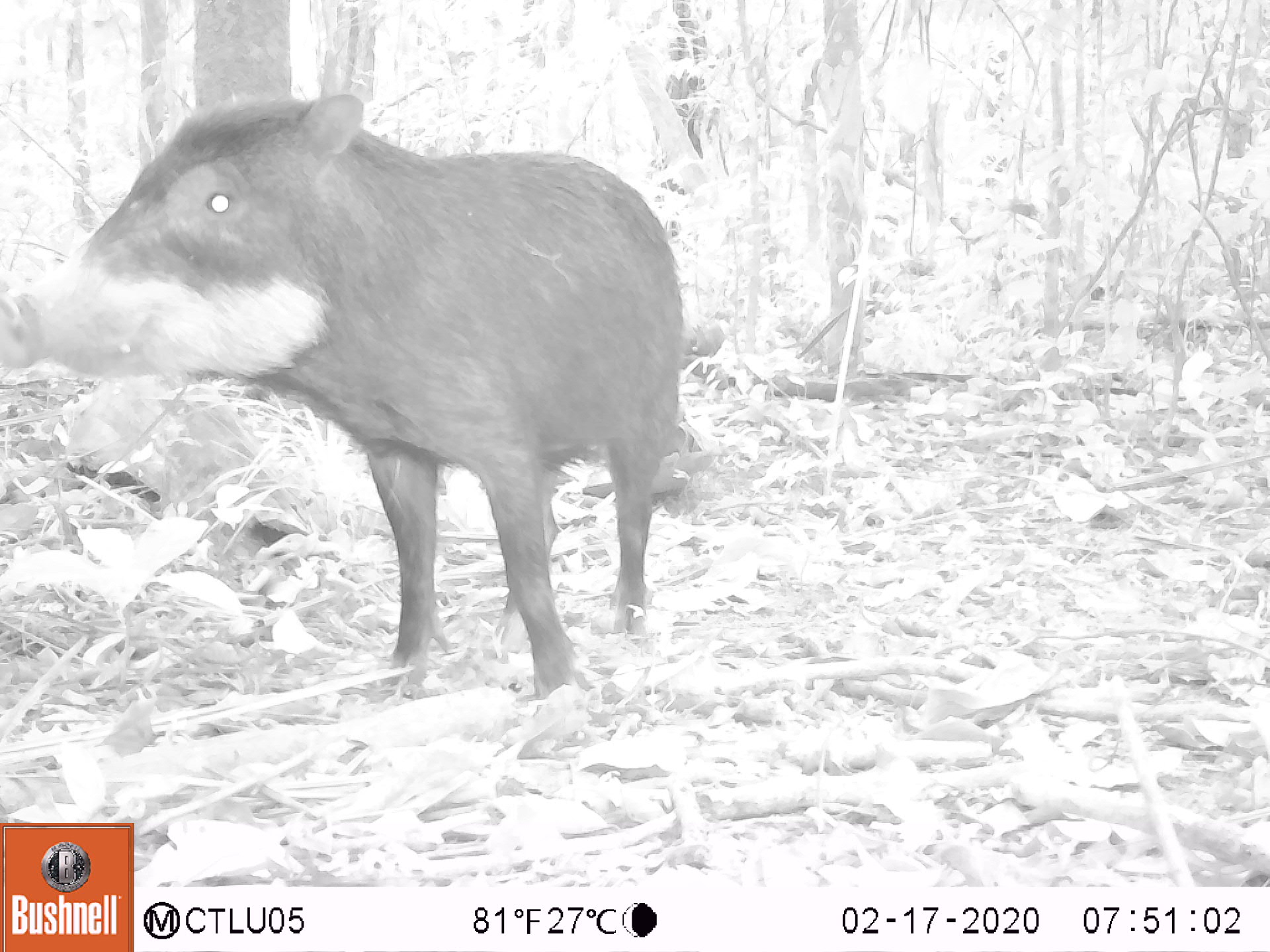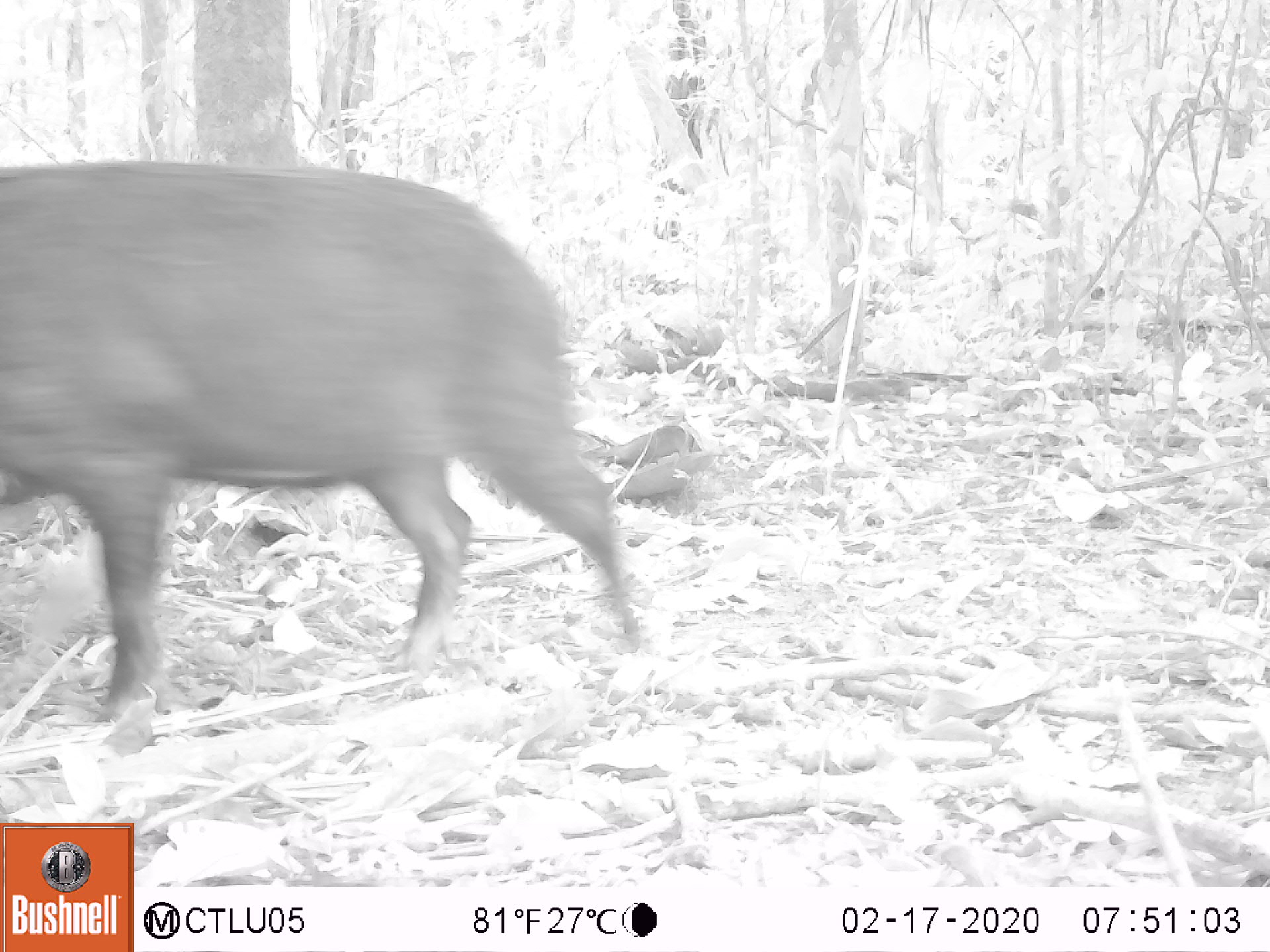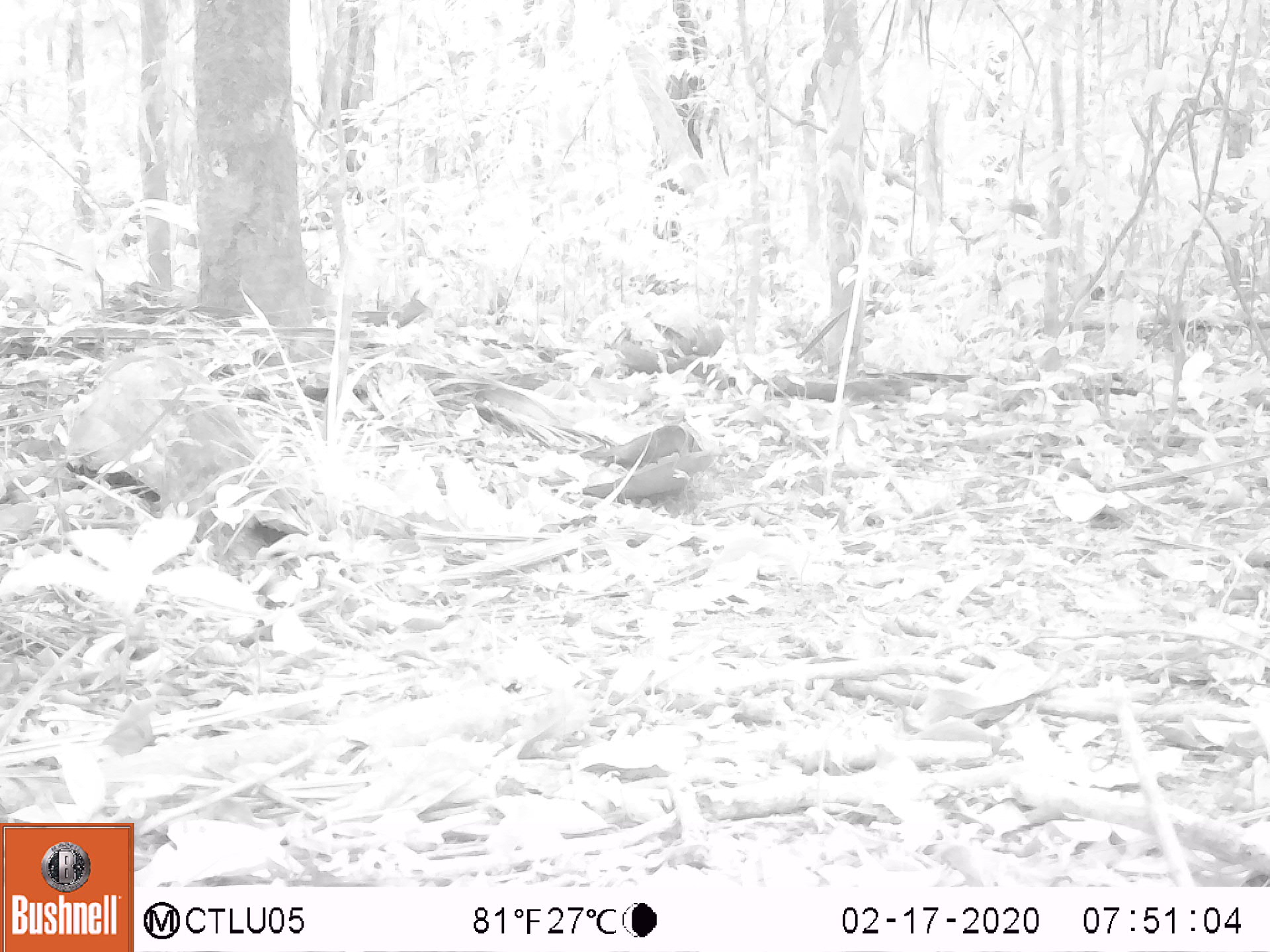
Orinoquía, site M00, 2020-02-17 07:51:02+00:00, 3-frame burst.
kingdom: Animalia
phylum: Chordata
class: Mammalia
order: Artiodactyla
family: Tayassuidae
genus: Tayassu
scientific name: Tayassu pecari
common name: white-lipped peccary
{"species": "white-lipped peccary (Tayassu pecari)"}